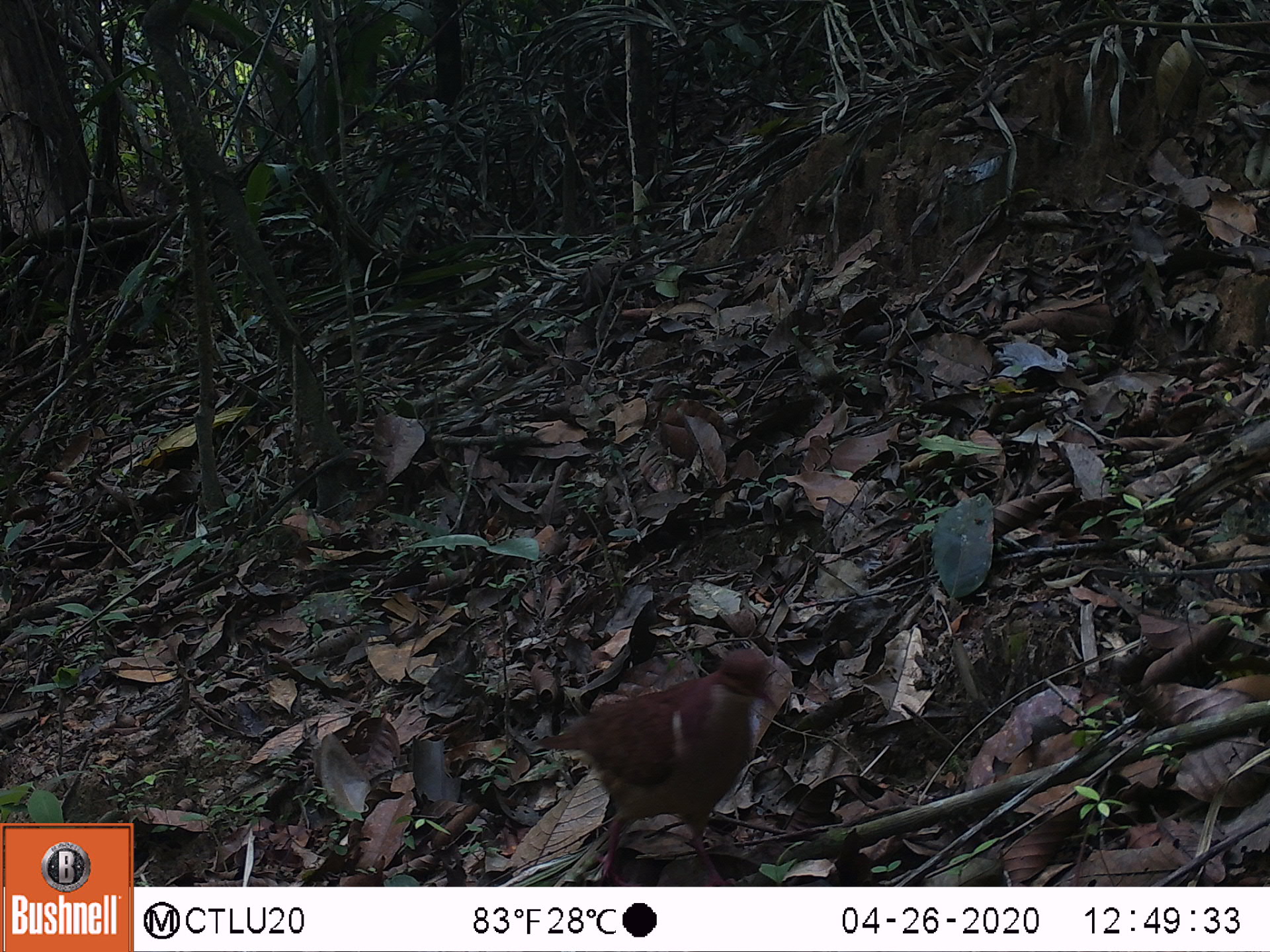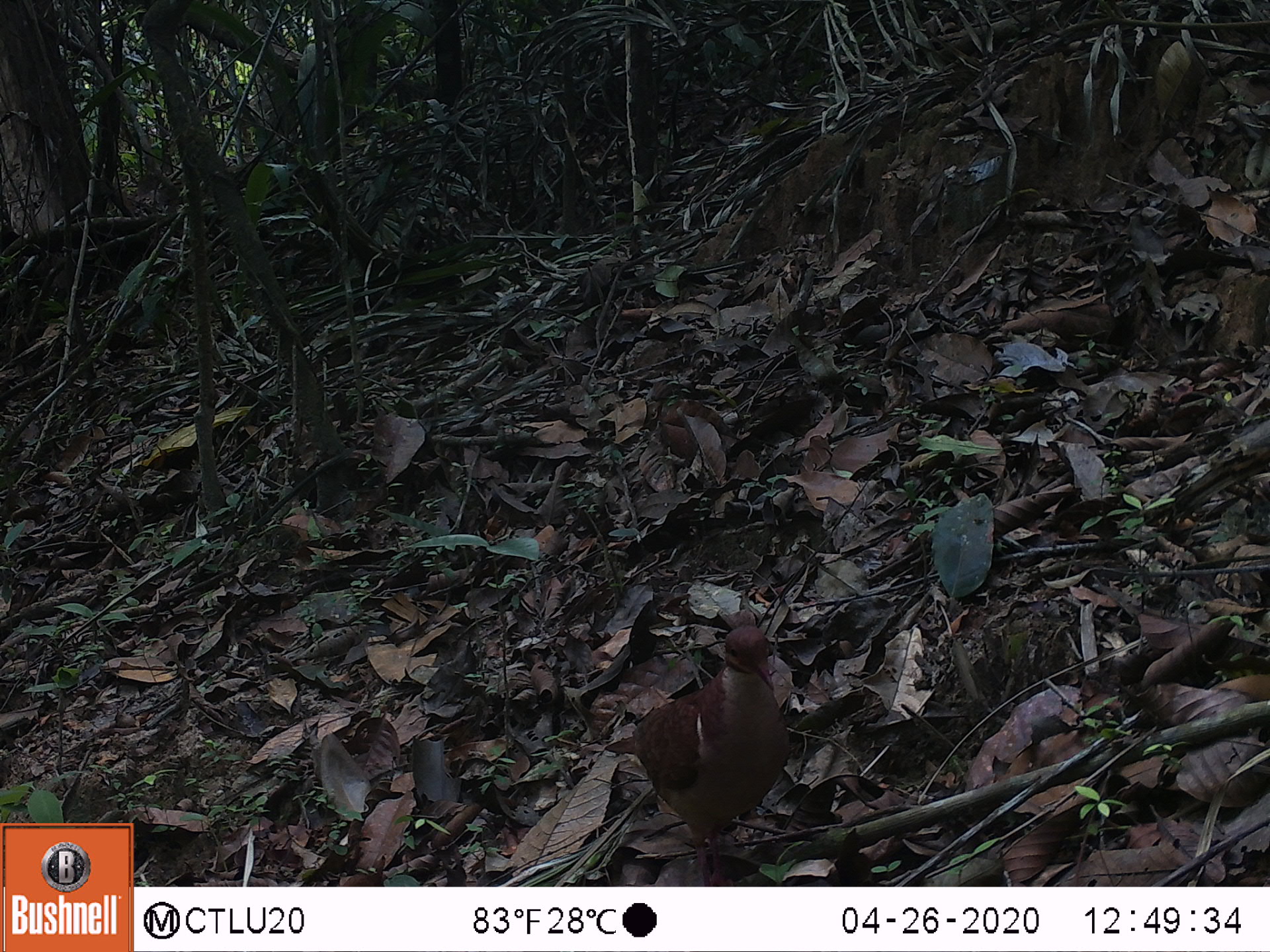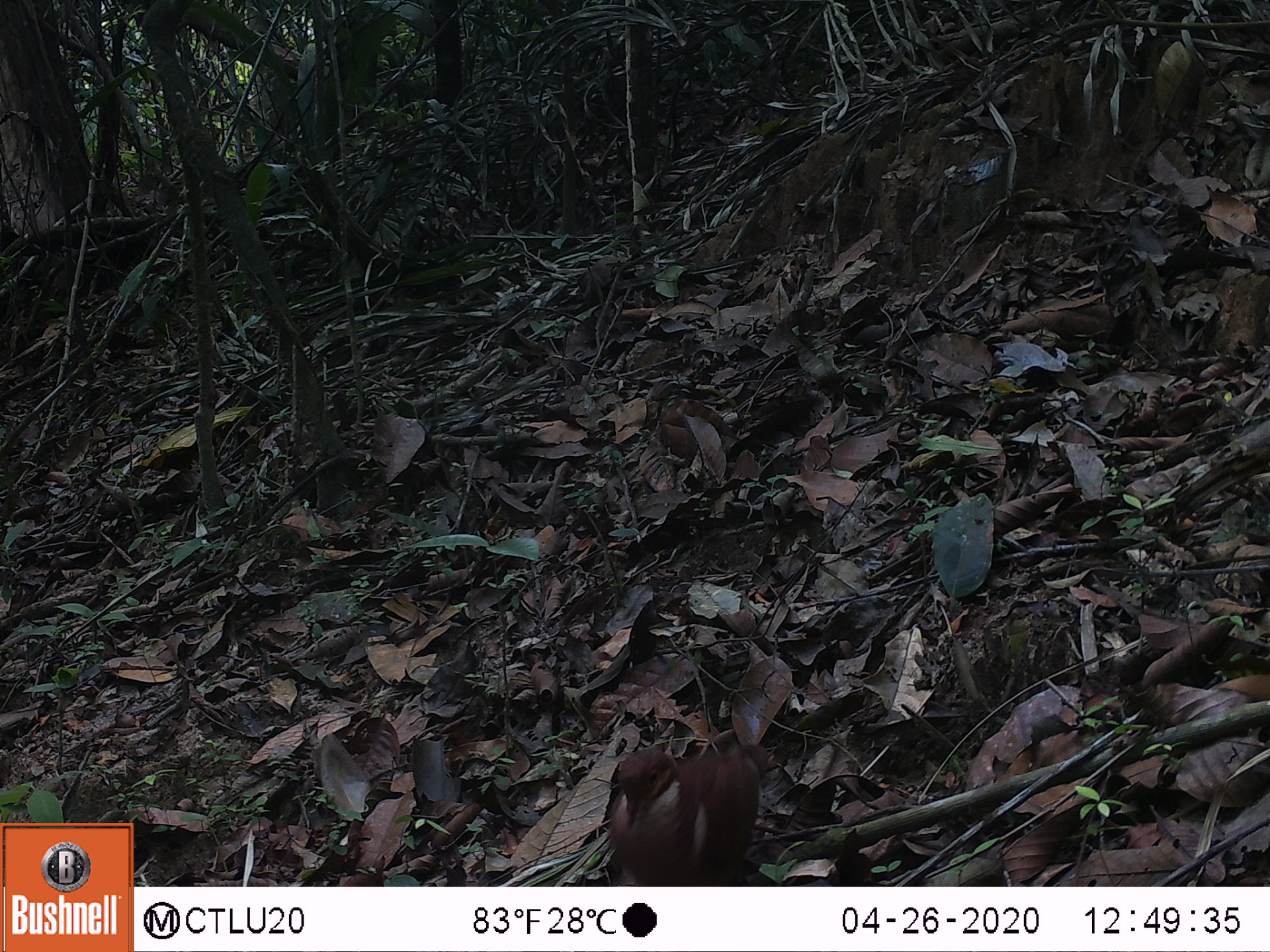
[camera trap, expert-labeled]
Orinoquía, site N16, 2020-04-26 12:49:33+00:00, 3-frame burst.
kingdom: Animalia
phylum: Chordata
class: Aves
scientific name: Aves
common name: bird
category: unknown bird